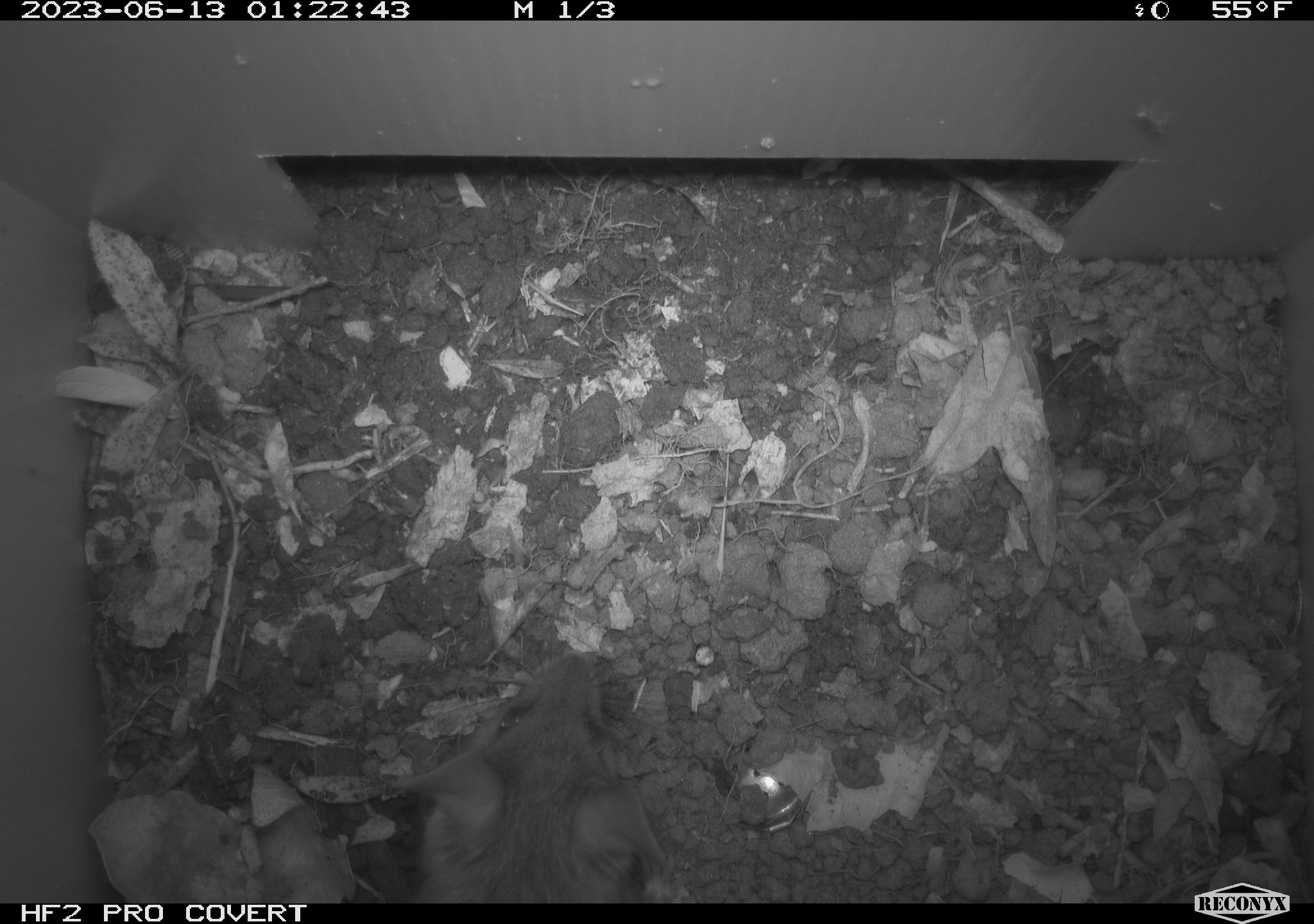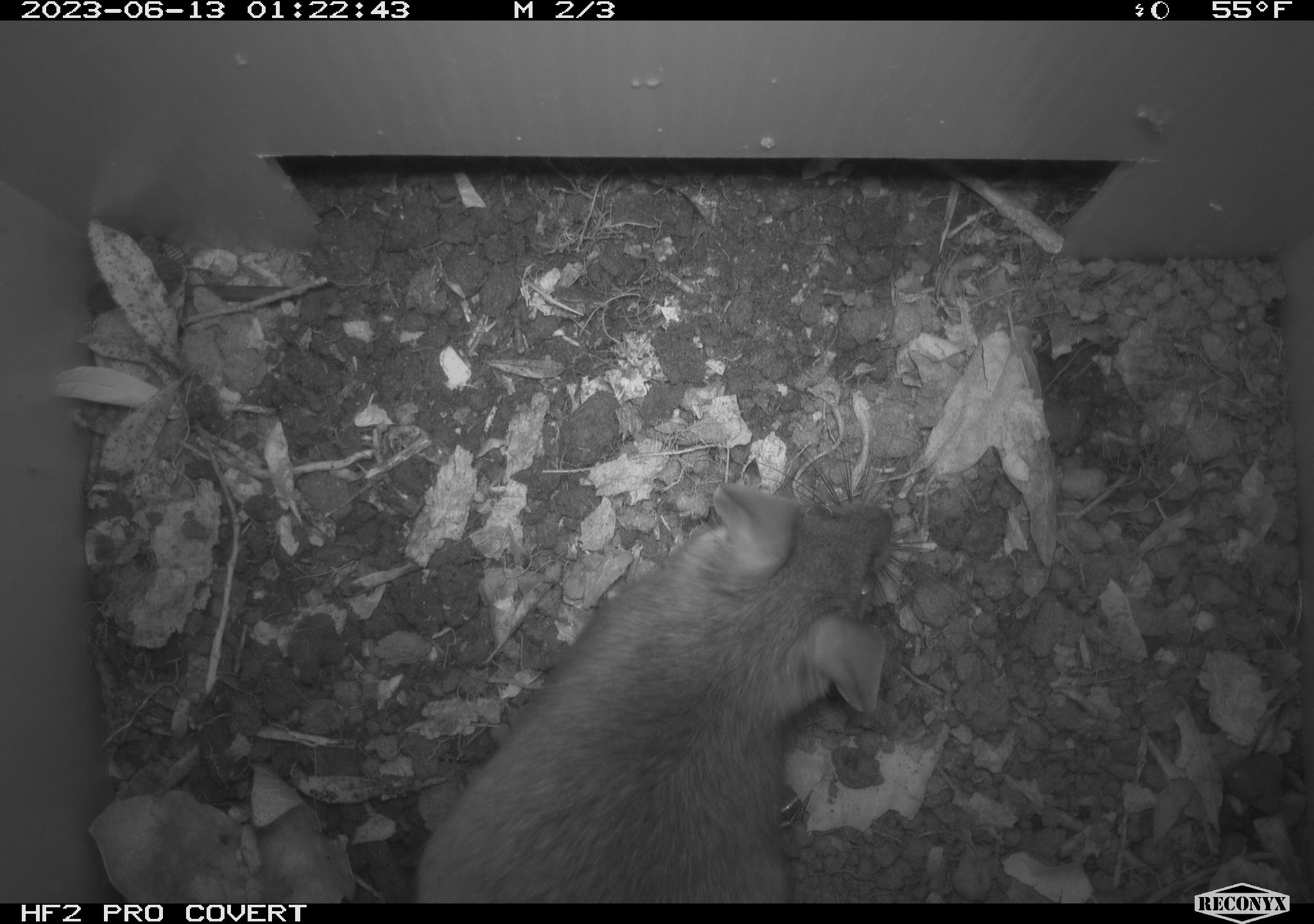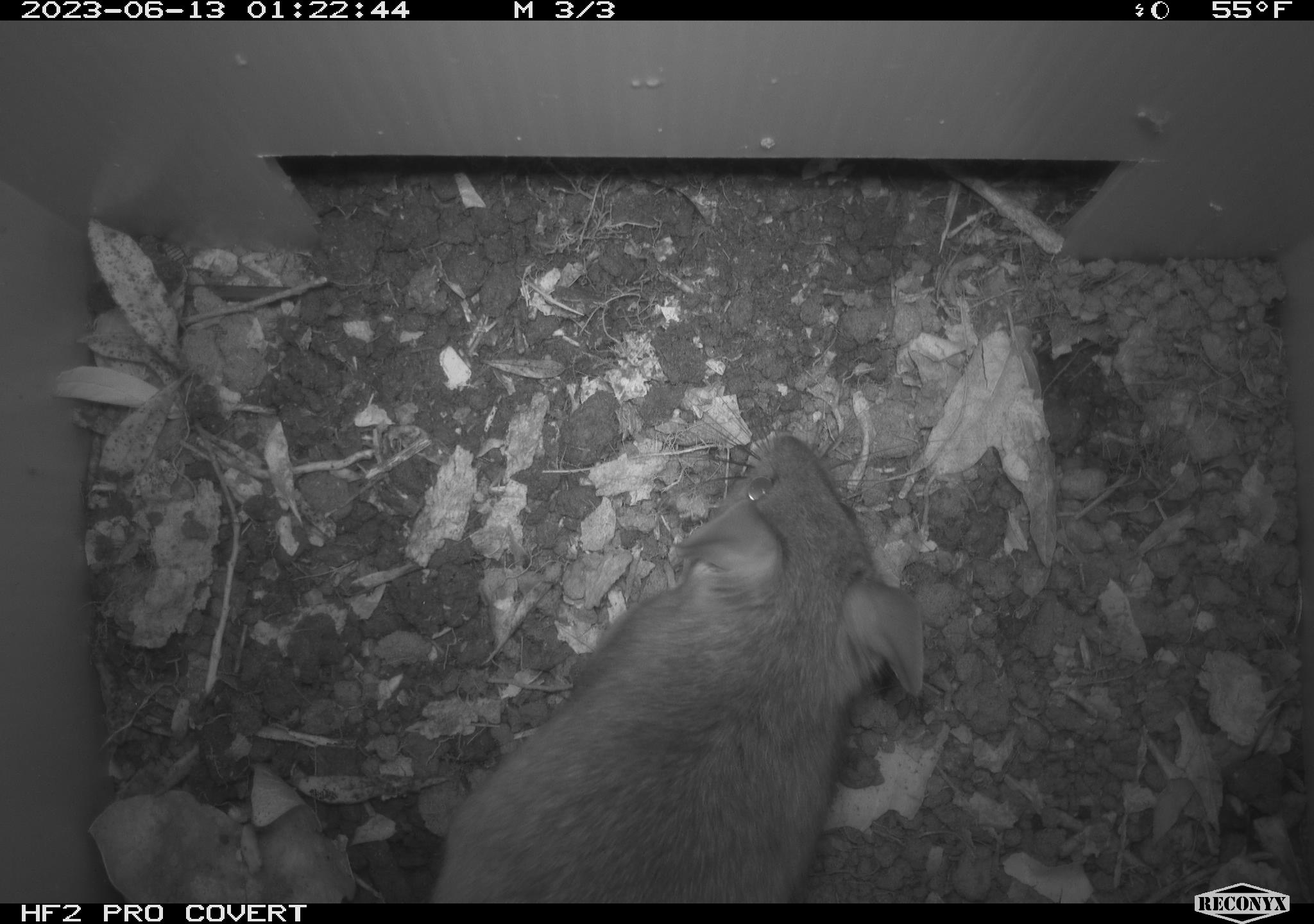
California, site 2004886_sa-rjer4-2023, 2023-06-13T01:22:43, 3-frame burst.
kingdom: Animalia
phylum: Chordata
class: Mammalia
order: Rodentia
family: Cricetidae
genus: Neotoma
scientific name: Neotoma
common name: pack rat or woodrat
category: neotoma species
Neotoma species (pack rat or woodrat) (Neotoma).